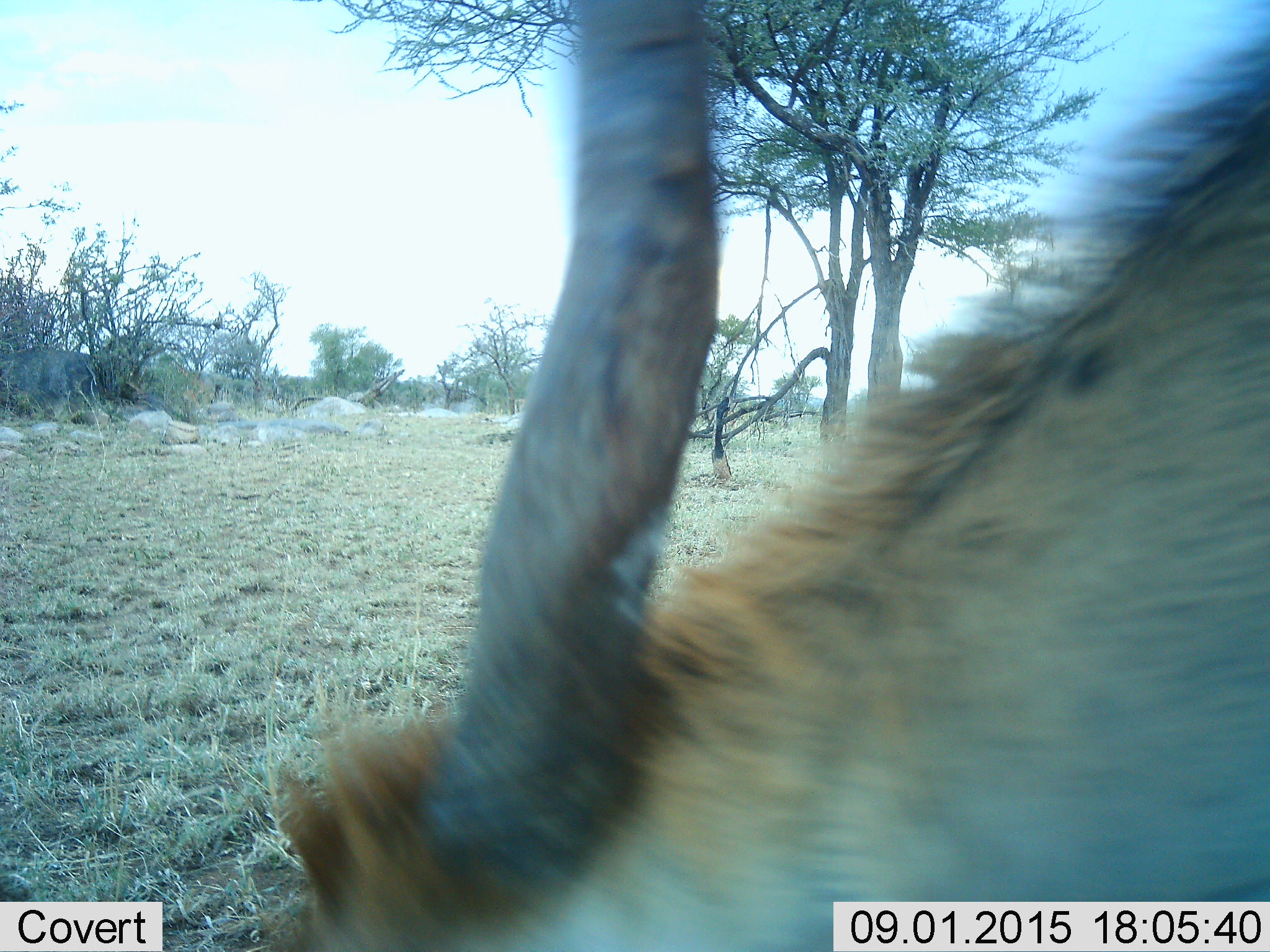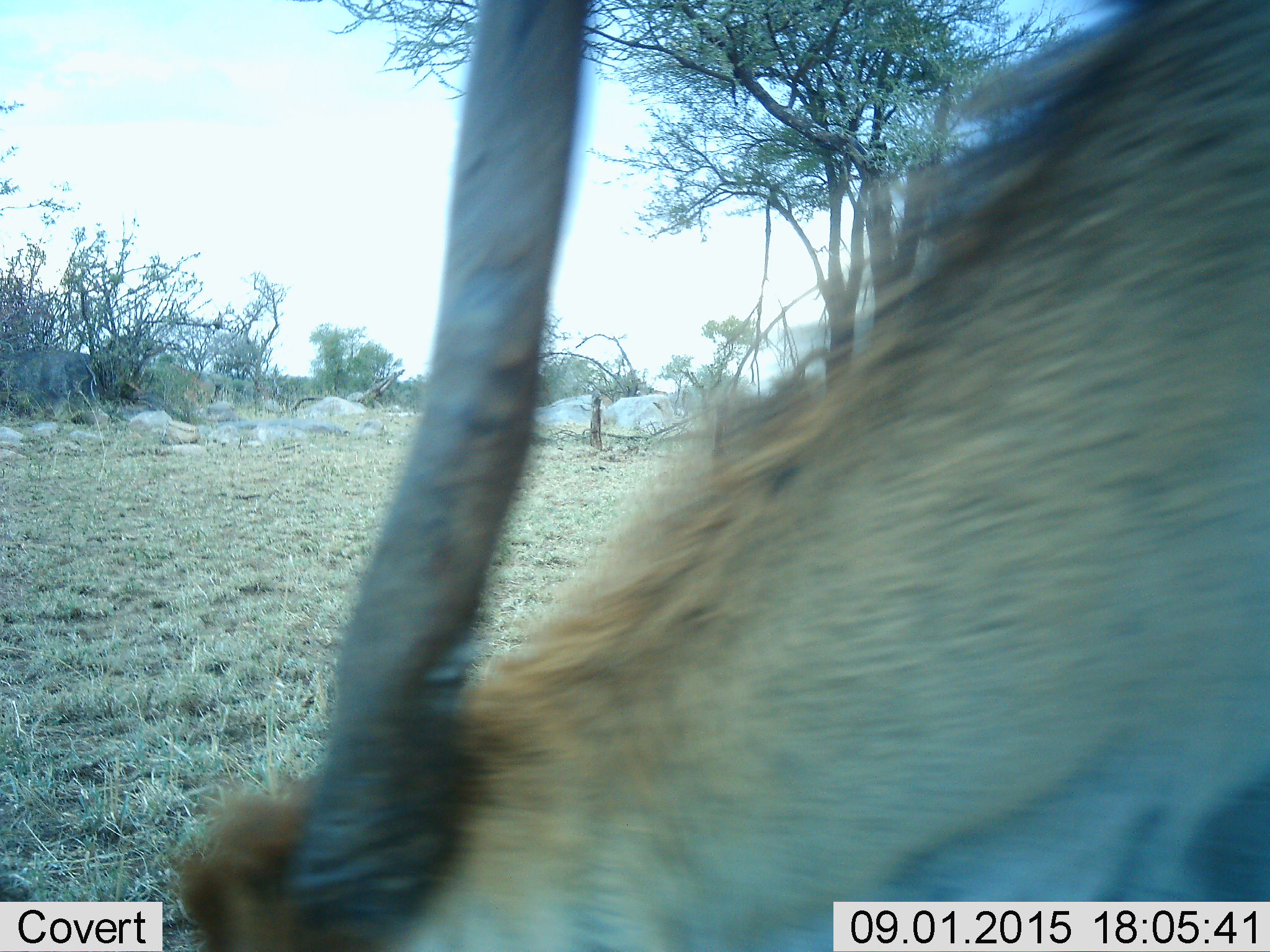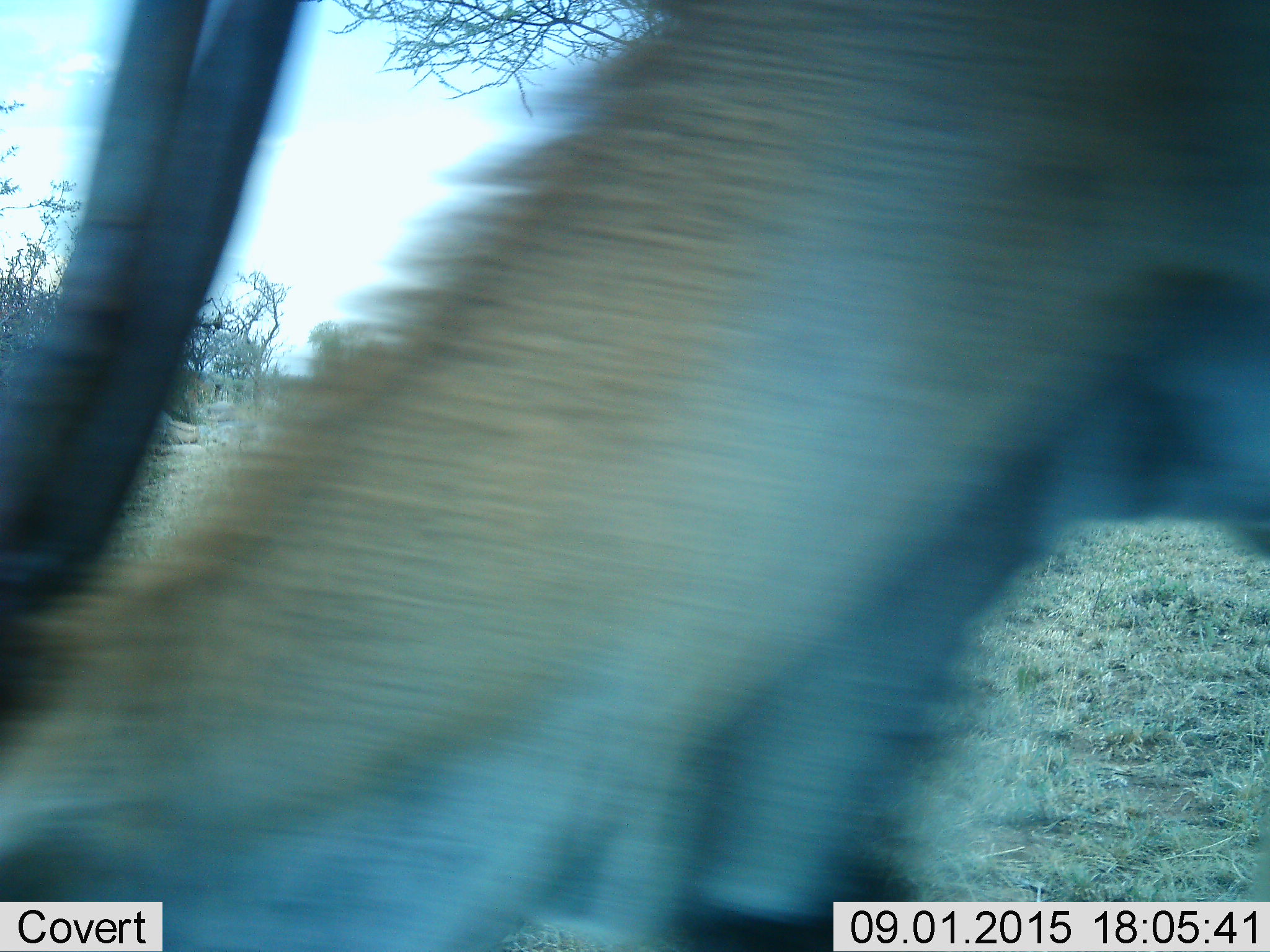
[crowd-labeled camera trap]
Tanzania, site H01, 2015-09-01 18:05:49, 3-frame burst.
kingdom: Animalia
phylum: Chordata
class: Mammalia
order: Artiodactyla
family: Bovidae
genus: Alcelaphus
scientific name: Alcelaphus buselaphus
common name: hartebeest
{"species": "hartebeest (Alcelaphus buselaphus)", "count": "1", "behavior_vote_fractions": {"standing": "0%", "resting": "0%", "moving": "0%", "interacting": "0%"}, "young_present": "0%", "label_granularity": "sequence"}